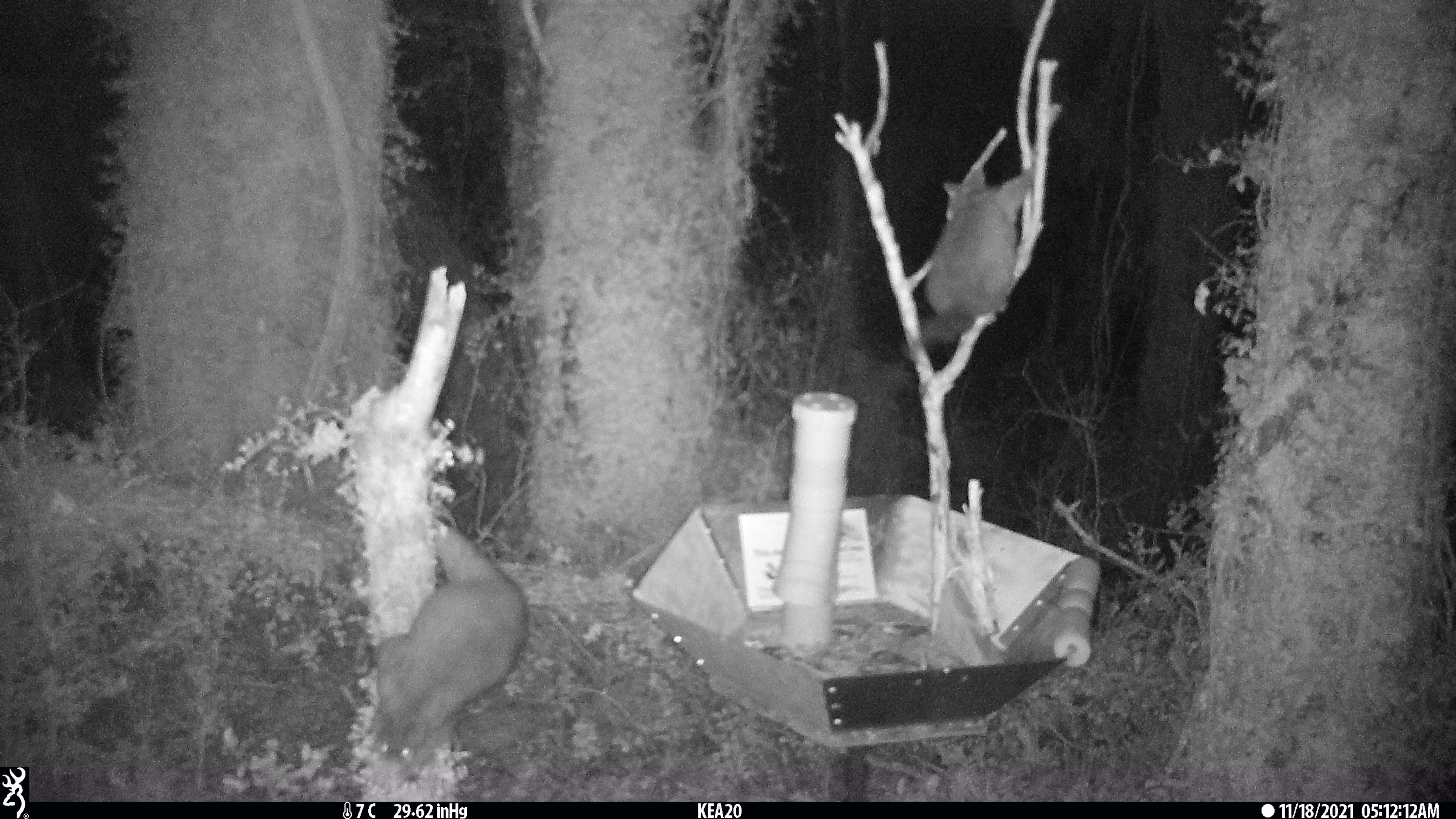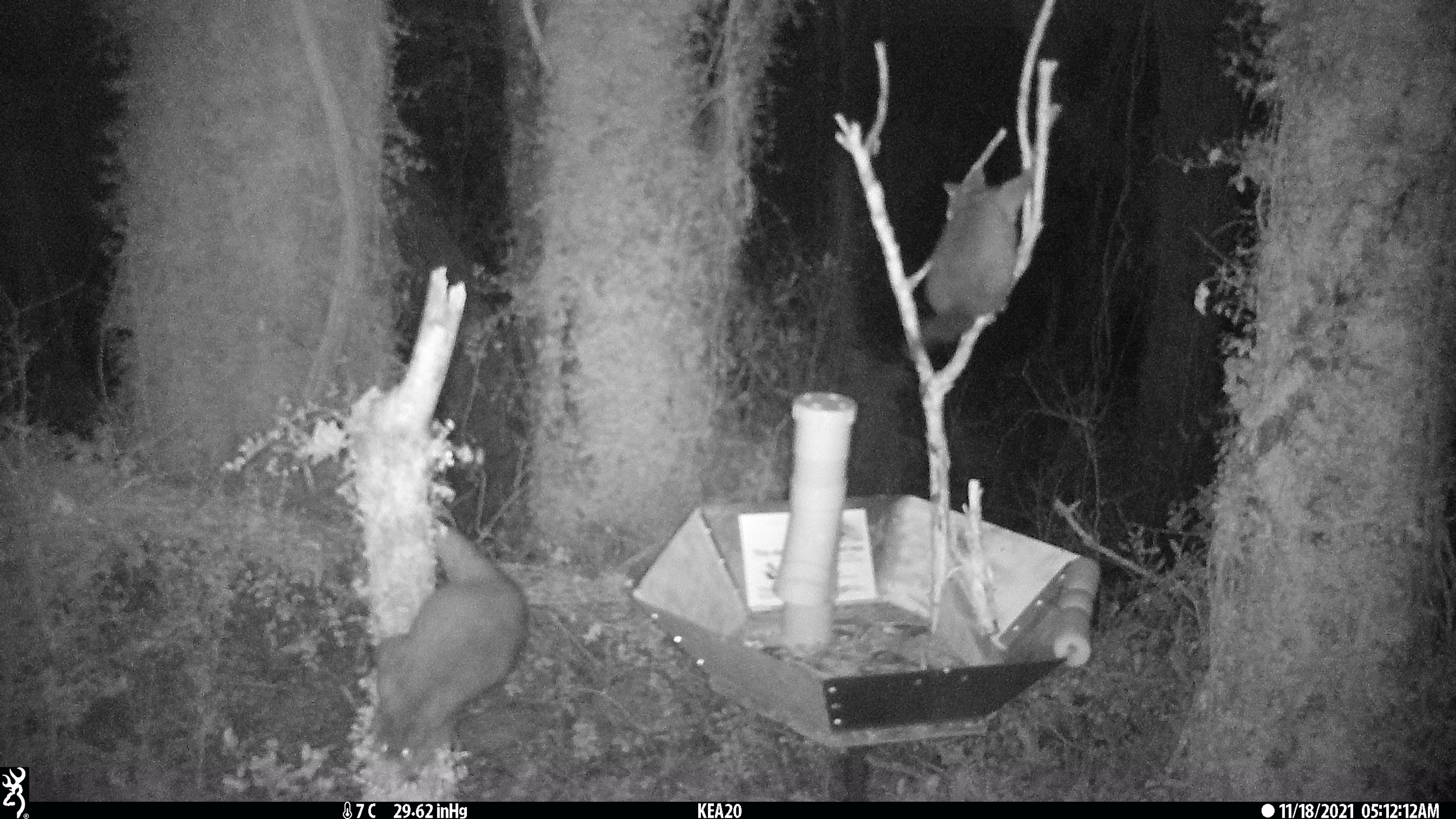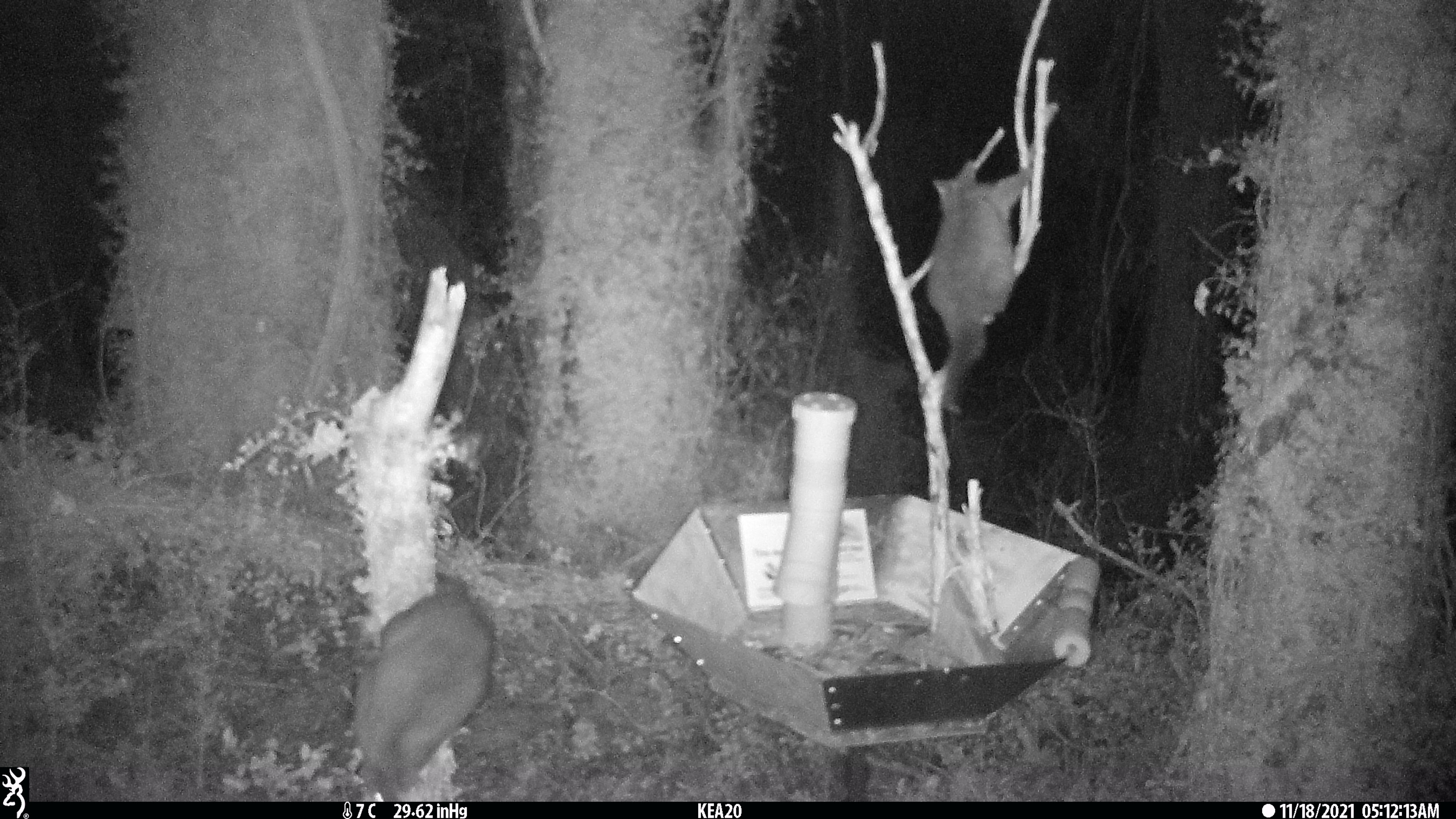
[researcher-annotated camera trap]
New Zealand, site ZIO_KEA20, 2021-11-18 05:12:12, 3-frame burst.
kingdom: Animalia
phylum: Chordata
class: Mammalia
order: Diprotodontia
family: Phalangeridae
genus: Trichosurus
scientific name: Trichosurus vulpecula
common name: common brushtail possum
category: possum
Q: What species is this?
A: Possum (common brushtail possum) (Trichosurus vulpecula).